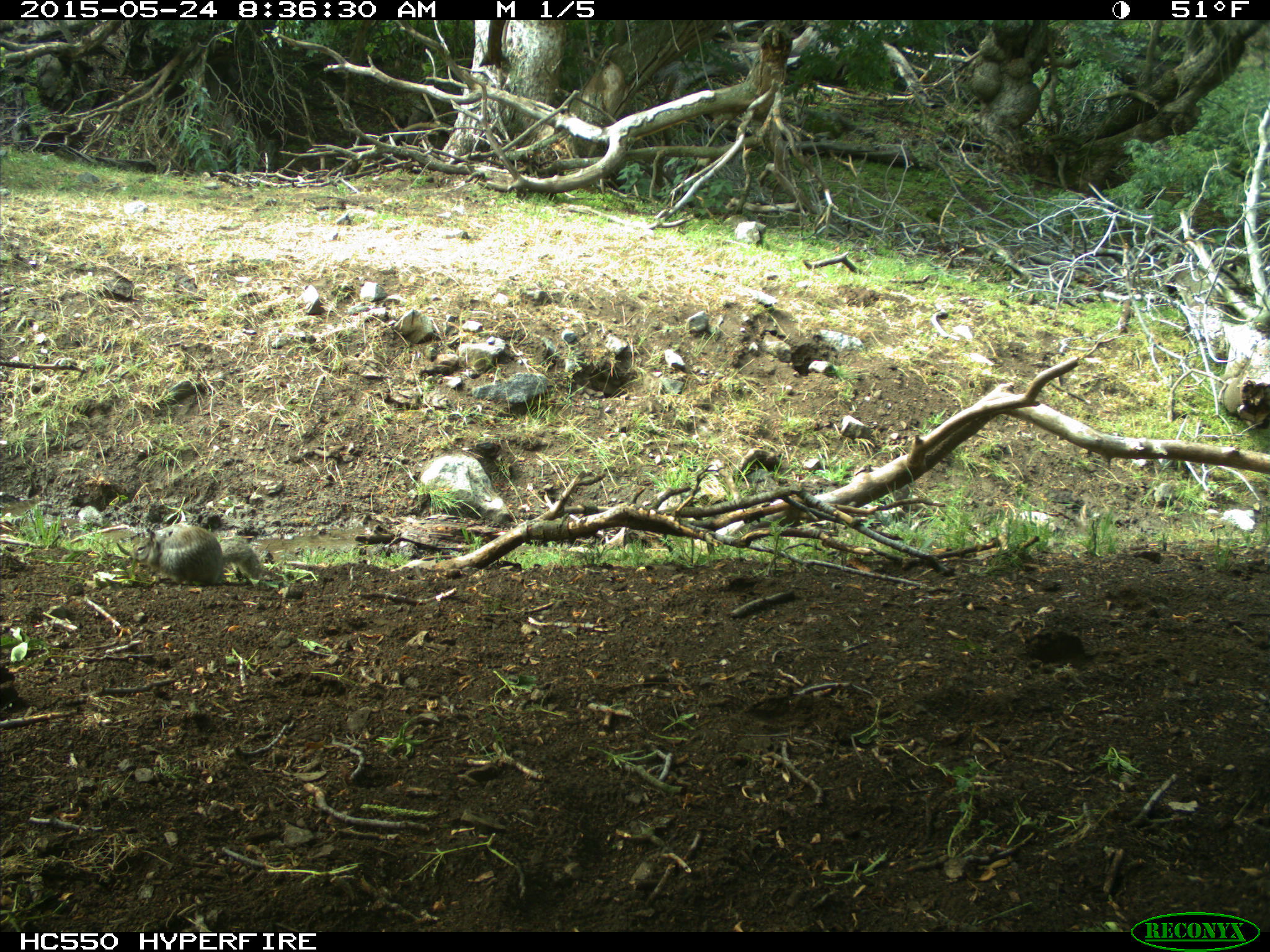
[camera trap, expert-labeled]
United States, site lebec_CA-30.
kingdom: Animalia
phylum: Chordata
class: Mammalia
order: Rodentia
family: Sciuridae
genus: Otospermophilus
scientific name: Otospermophilus beecheyi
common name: california ground squirrel